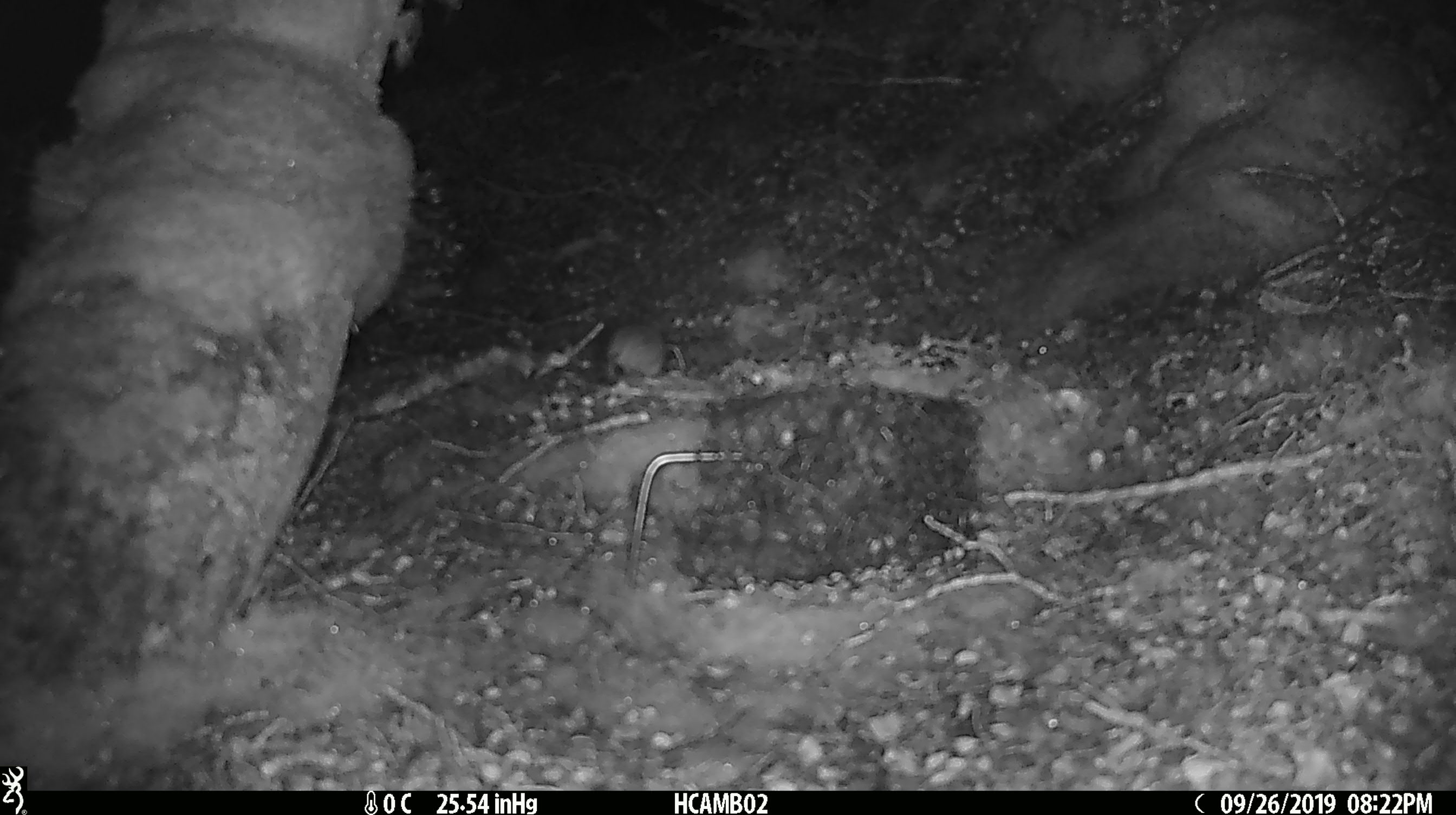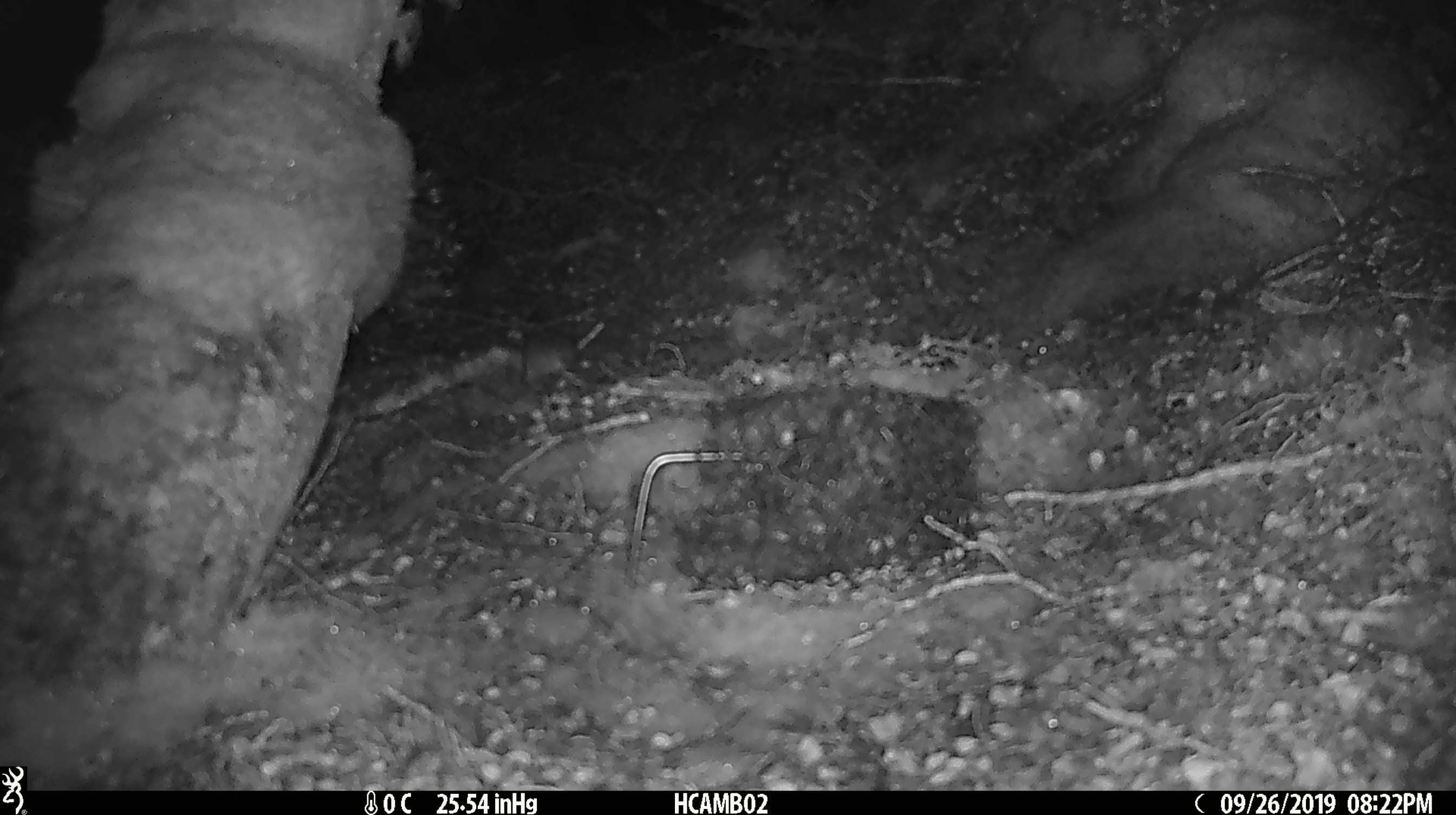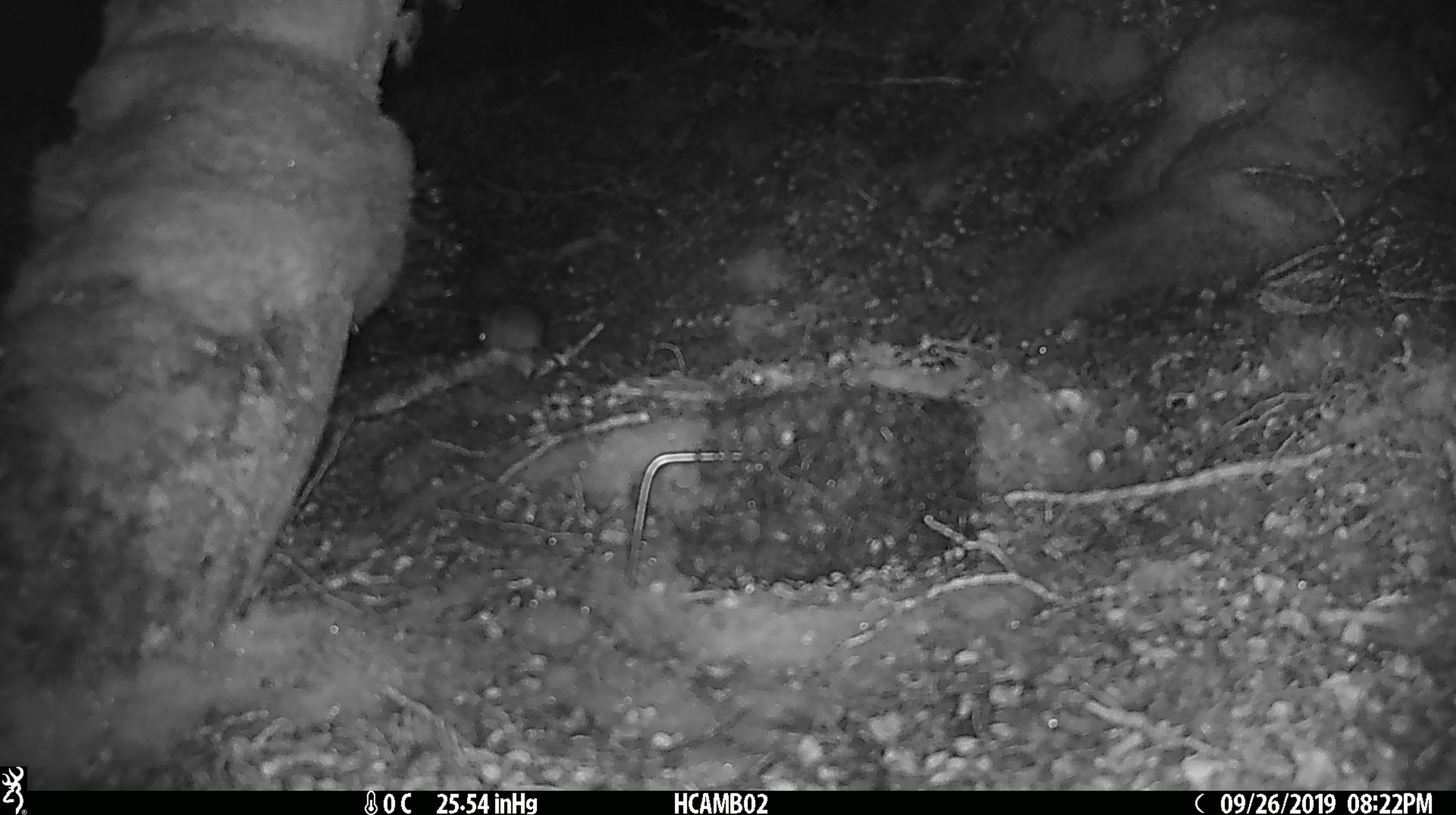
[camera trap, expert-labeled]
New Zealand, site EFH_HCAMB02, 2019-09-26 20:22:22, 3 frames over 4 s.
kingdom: Animalia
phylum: Chordata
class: Mammalia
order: Rodentia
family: Muridae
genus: Mus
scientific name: Mus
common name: mouse